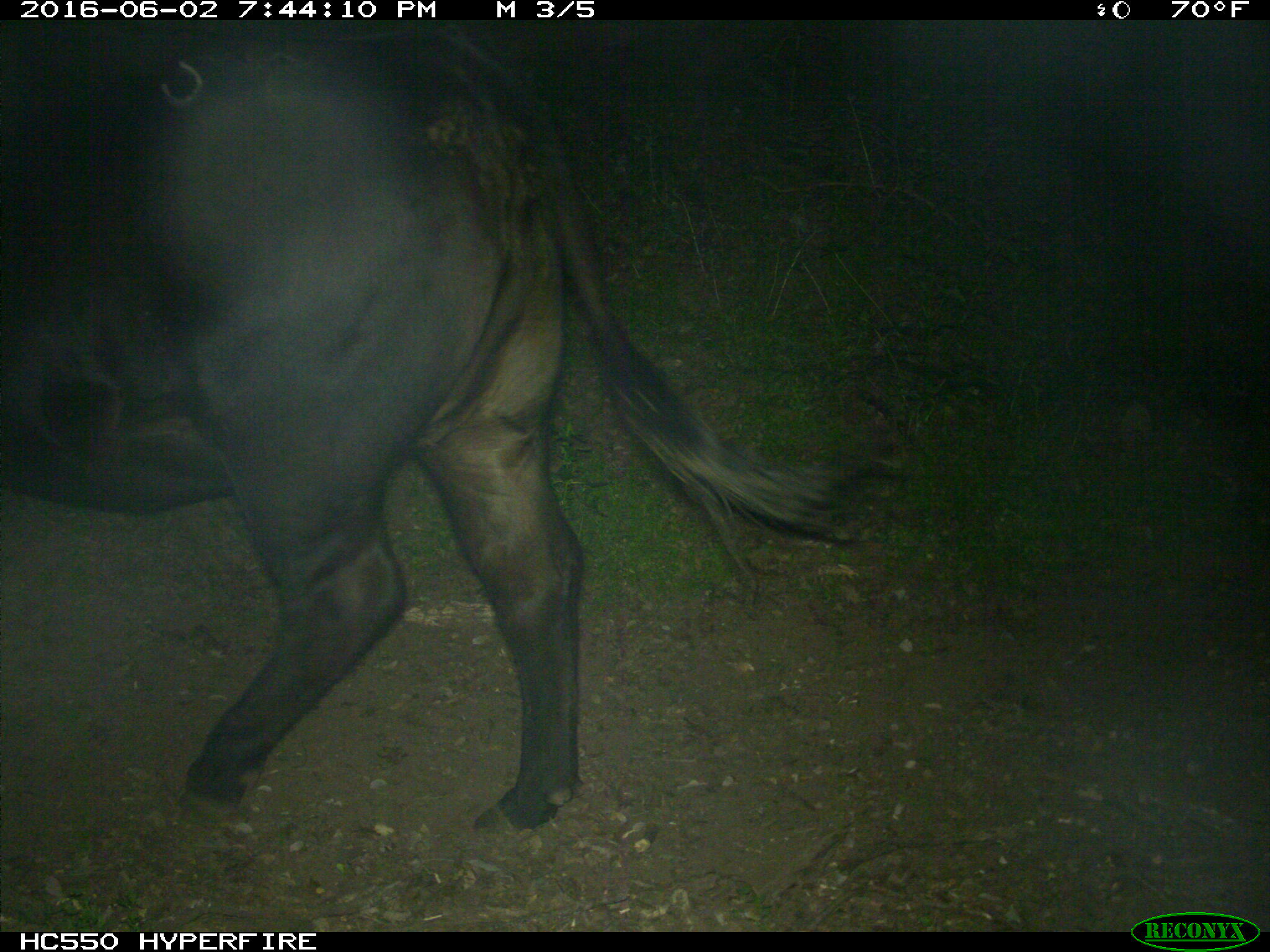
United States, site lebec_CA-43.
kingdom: Animalia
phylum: Chordata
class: Mammalia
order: Artiodactyla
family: Bovidae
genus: Bos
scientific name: Bos taurus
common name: domestic cow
Bos taurus (domestic cow).